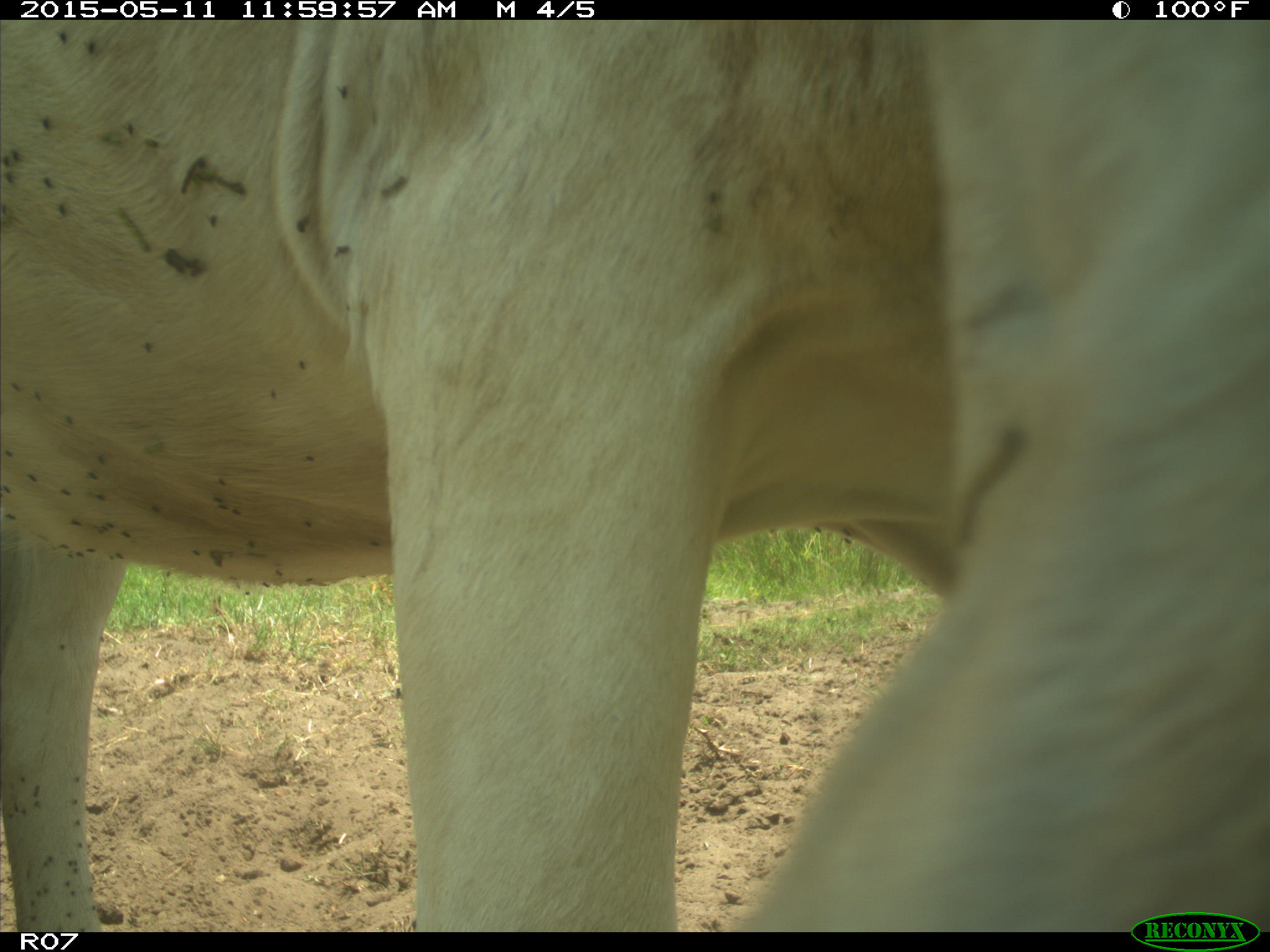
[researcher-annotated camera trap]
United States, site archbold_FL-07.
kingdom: Animalia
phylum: Chordata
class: Mammalia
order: Artiodactyla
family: Bovidae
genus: Bos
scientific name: Bos taurus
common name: domestic cow